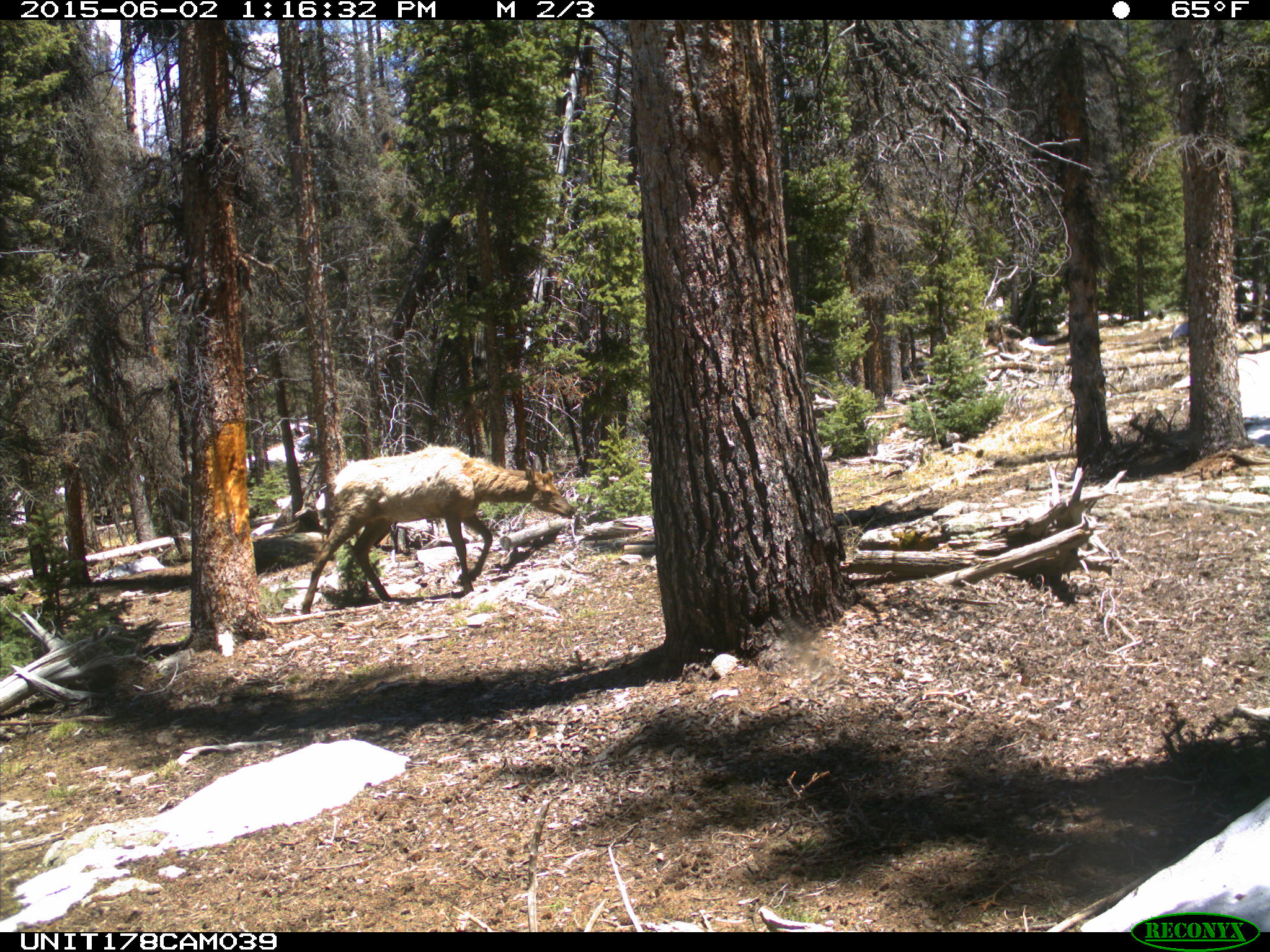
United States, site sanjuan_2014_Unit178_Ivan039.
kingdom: Animalia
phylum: Chordata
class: Mammalia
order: Artiodactyla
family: Cervidae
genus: Cervus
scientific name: Cervus elaphus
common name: red deer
Cervus elaphus (red deer).